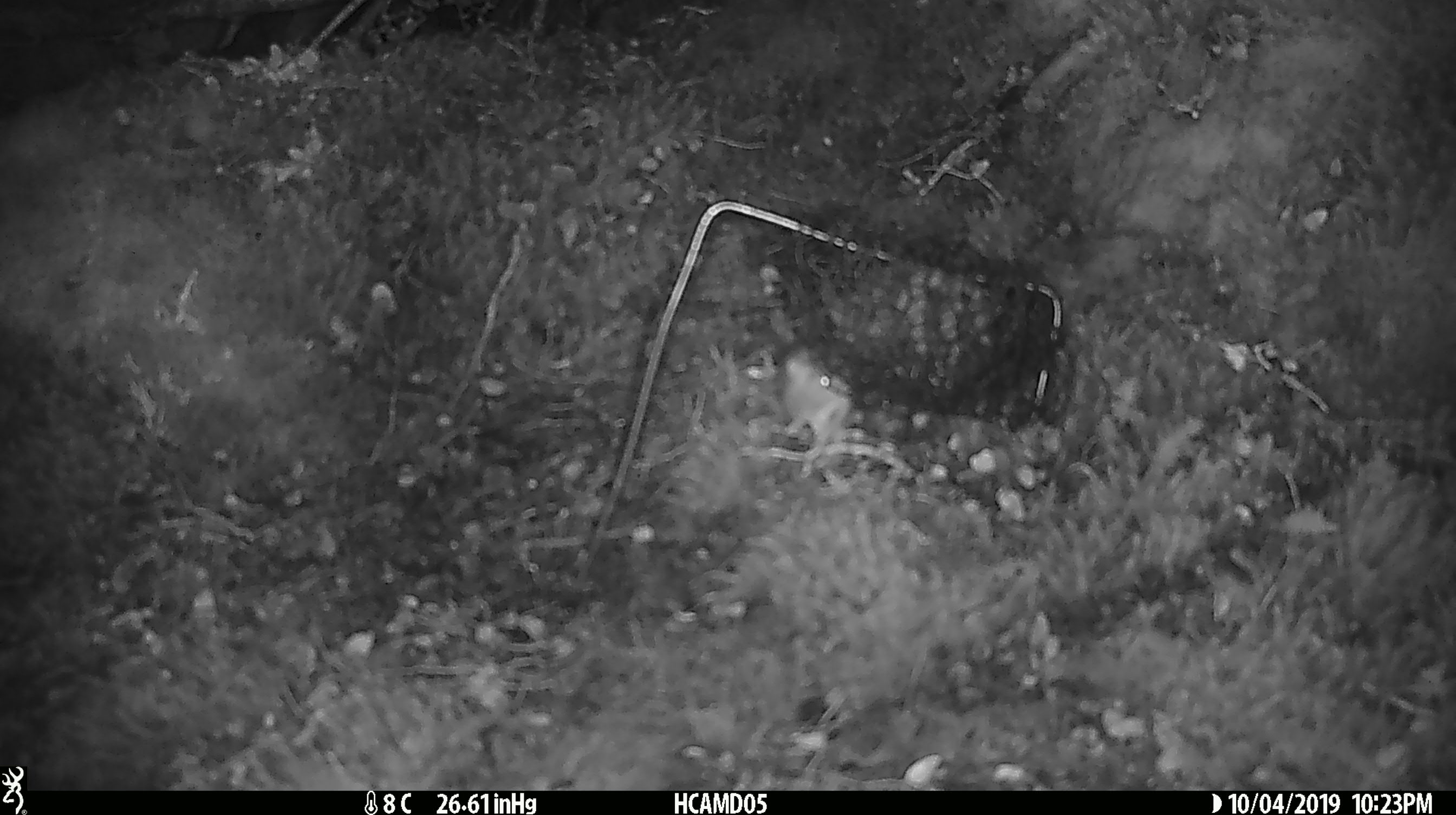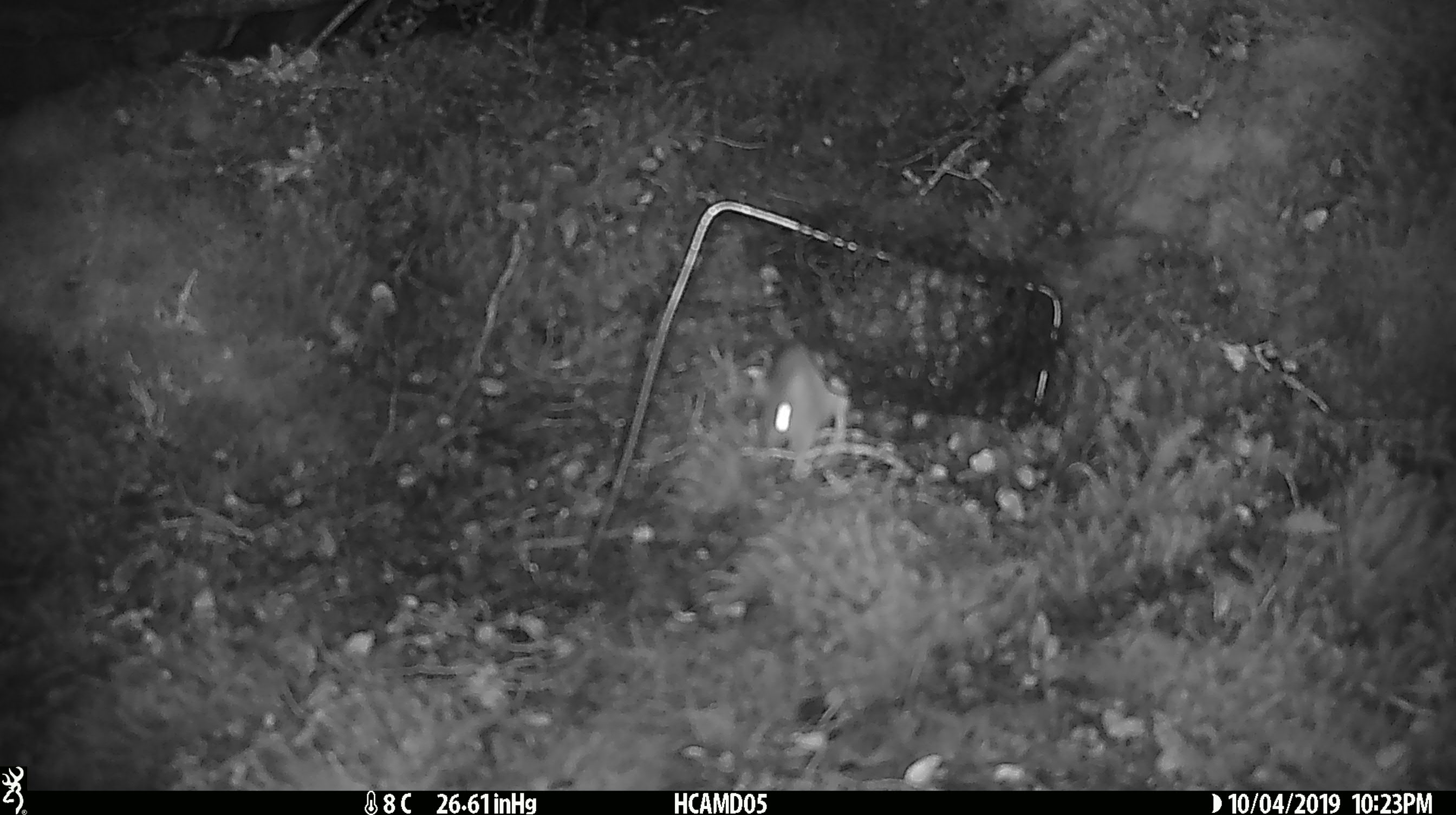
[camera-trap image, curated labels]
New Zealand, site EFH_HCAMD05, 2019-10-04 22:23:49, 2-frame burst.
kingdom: Animalia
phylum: Chordata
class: Mammalia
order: Rodentia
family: Muridae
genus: Mus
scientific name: Mus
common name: mouse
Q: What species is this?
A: Mouse (Mus).